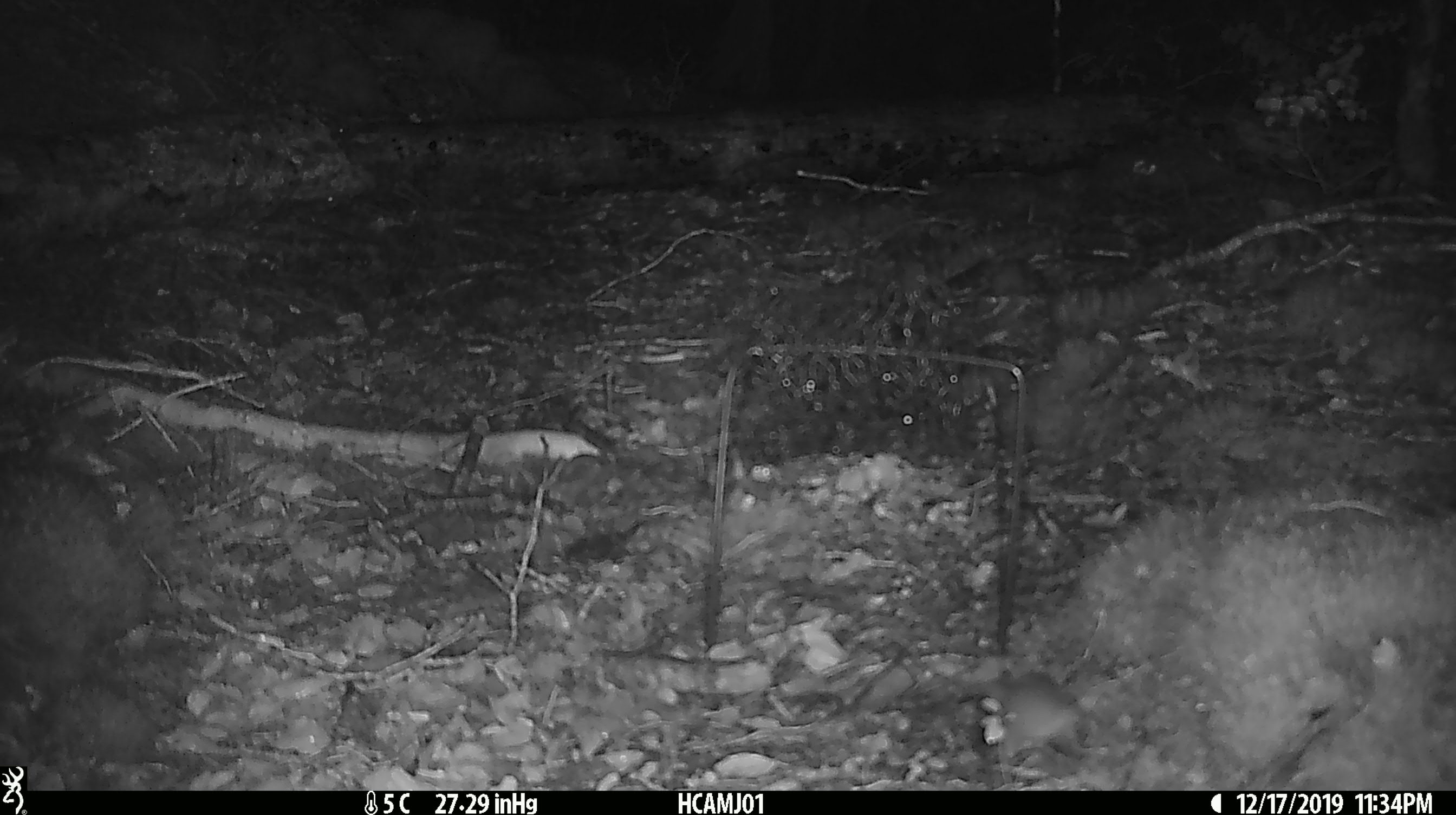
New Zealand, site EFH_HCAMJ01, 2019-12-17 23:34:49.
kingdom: Animalia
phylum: Chordata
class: Mammalia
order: Rodentia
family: Muridae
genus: Mus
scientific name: Mus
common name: mouse